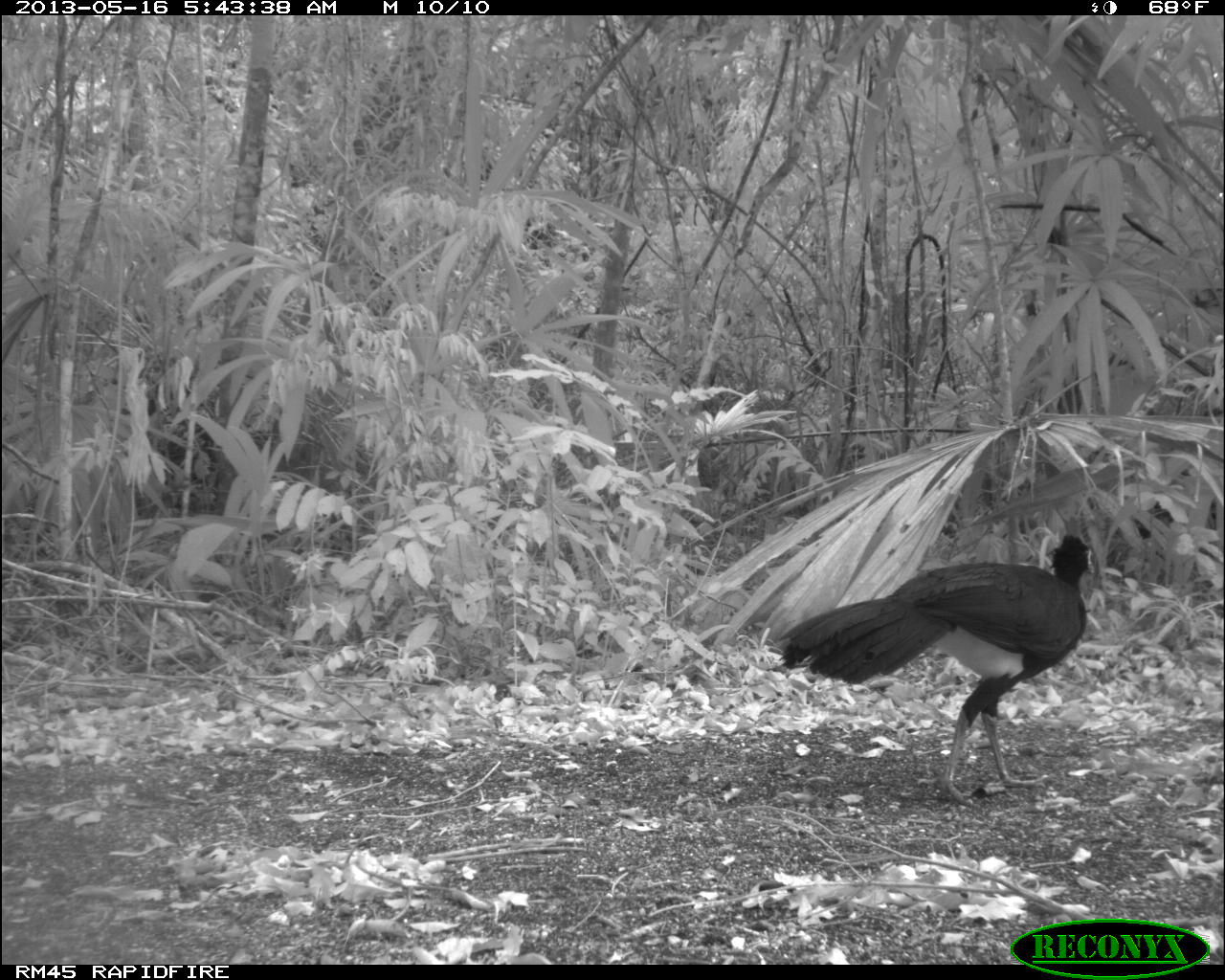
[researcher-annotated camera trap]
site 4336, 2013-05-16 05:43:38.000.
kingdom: Animalia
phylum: Chordata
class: Aves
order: Galliformes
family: Cracidae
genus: Crax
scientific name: Crax rubra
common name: great curassow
Crax rubra (great curassow), count 1, sex male.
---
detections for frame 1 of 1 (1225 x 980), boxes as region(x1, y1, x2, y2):
crax rubra: region(775, 533, 1096, 804)